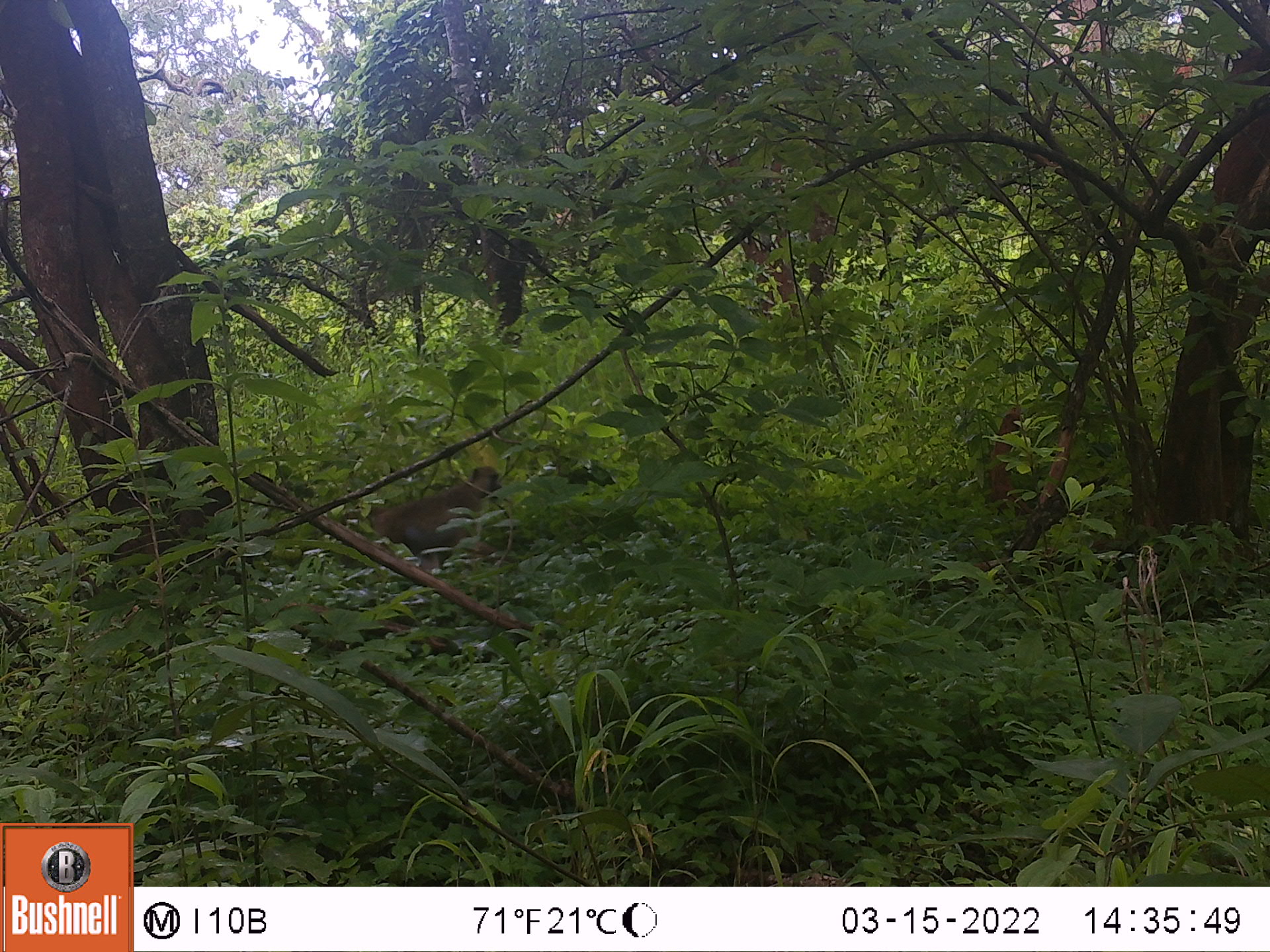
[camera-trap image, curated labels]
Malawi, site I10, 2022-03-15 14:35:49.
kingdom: Animalia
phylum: Chordata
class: Mammalia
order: Primates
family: Cercopithecidae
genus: Papio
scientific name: Papio cynocephalus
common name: yellow baboon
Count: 1.